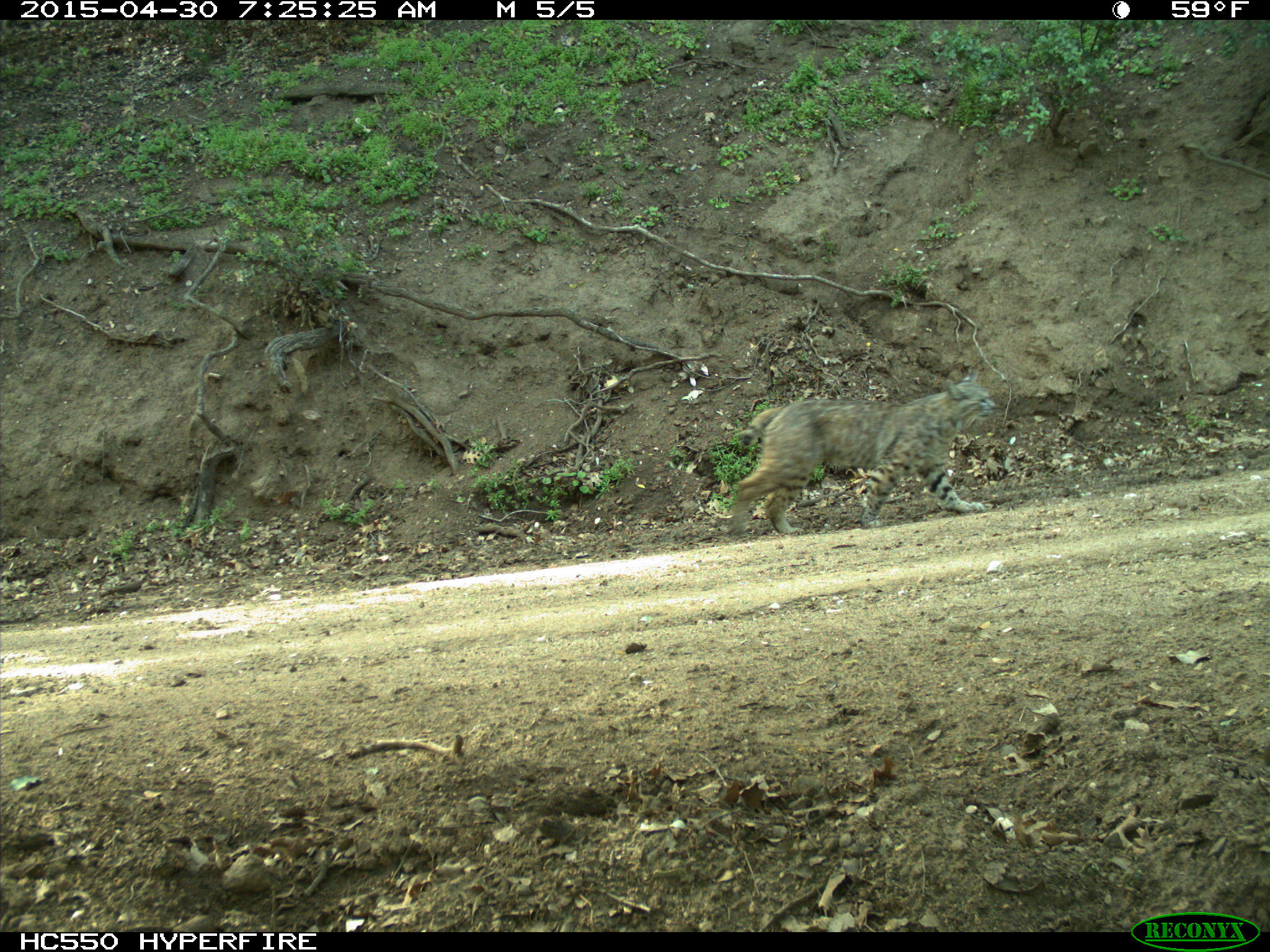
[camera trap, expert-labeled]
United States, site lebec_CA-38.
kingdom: Animalia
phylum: Chordata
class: Mammalia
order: Carnivora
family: Felidae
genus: Lynx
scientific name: Lynx rufus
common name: bobcat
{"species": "Lynx rufus (bobcat)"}